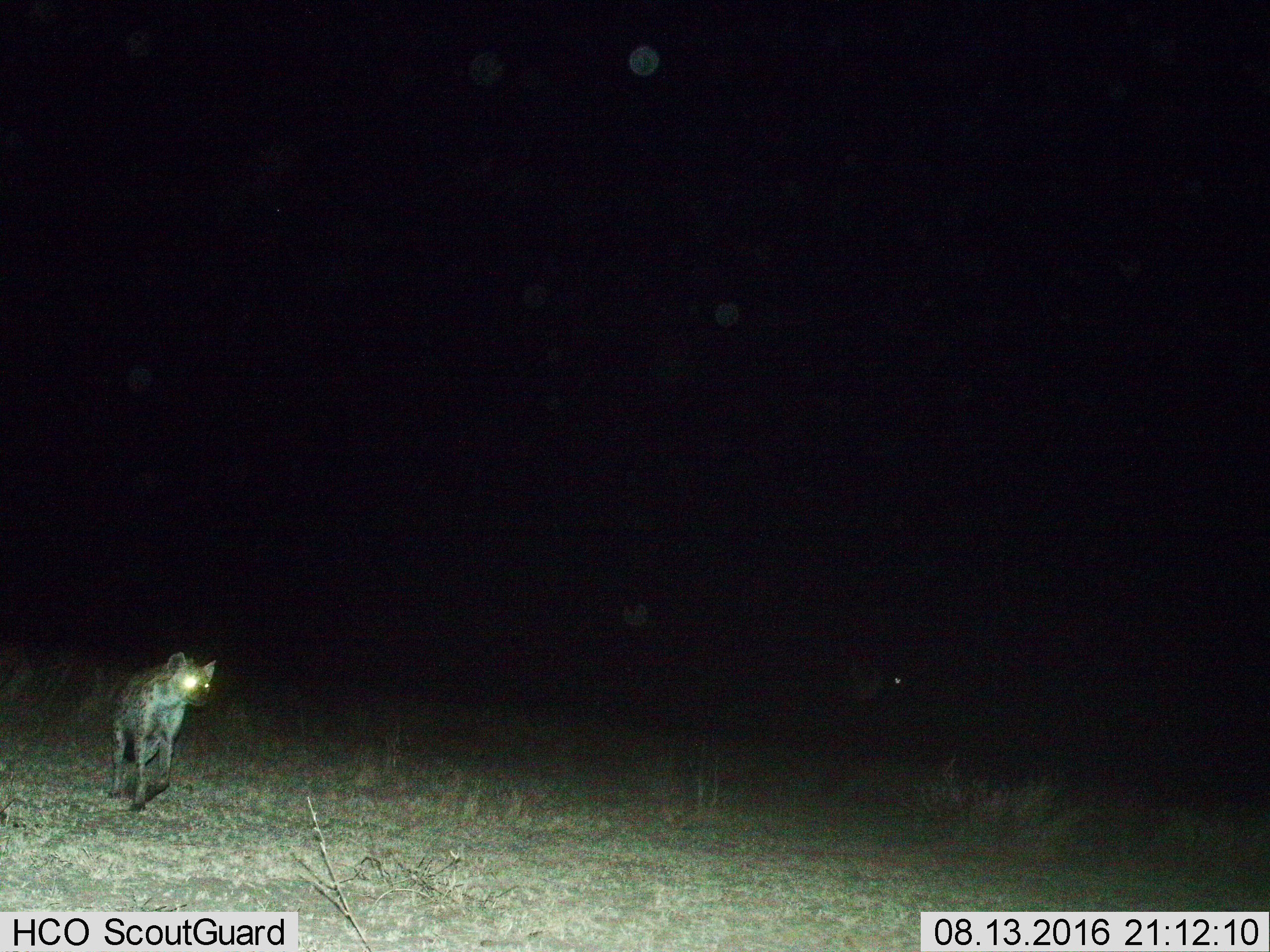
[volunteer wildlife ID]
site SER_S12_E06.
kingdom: Animalia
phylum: Chordata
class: Mammalia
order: Carnivora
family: Hyaenidae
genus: Crocuta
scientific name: Crocuta crocuta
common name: spotted hyena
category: hyenaspotted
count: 1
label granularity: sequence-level